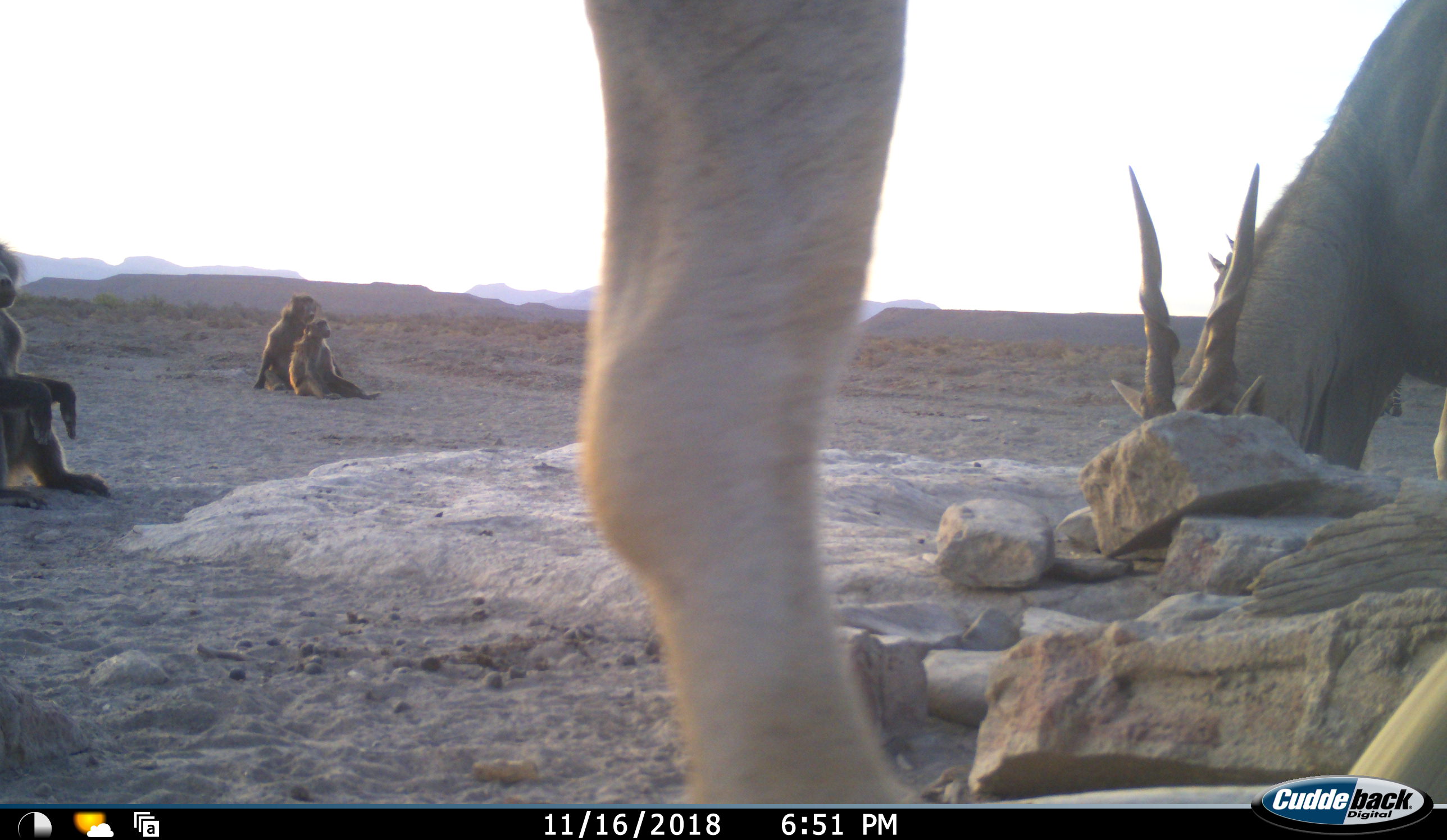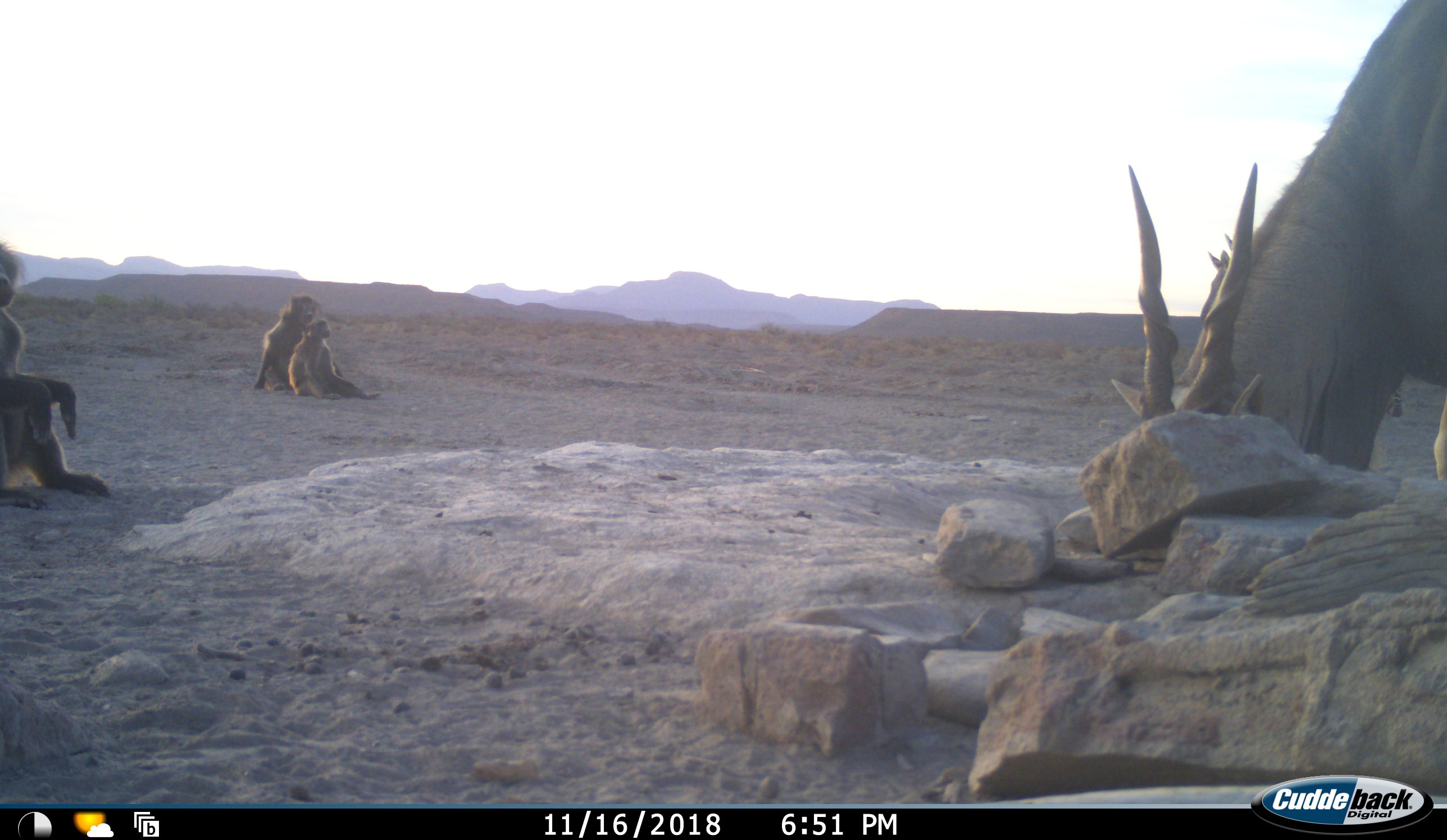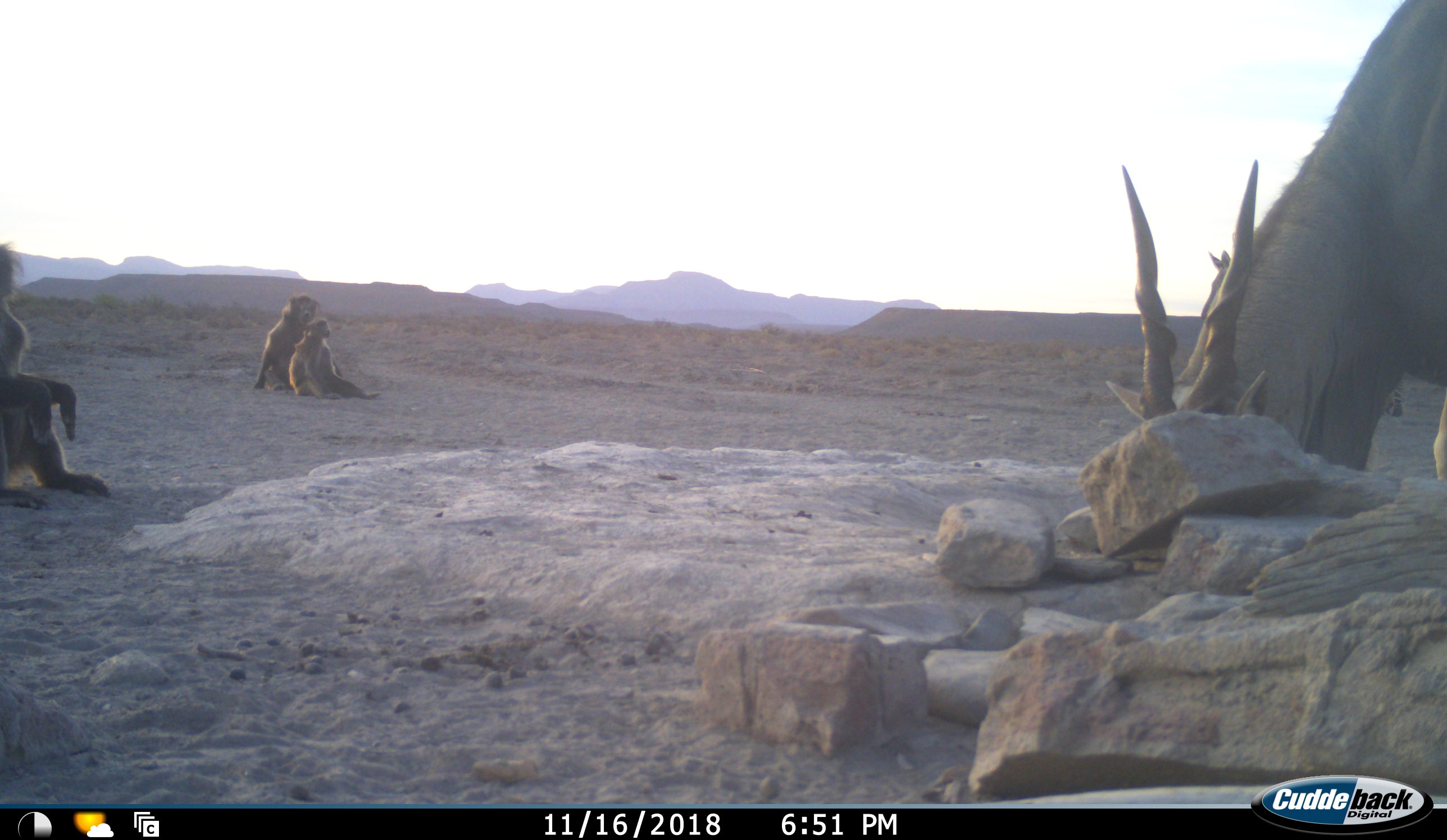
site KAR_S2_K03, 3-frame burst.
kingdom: Animalia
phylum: Chordata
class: Mammalia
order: Primates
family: Cercopithecidae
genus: Papio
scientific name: Papio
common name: baboon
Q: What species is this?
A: Baboon (Papio).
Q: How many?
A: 3.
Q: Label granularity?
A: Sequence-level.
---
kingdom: Animalia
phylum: Chordata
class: Mammalia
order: Artiodactyla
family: Bovidae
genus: Tragelaphus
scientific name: Tragelaphus oryx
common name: eland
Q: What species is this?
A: Eland (Tragelaphus oryx).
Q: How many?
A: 2.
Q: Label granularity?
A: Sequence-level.